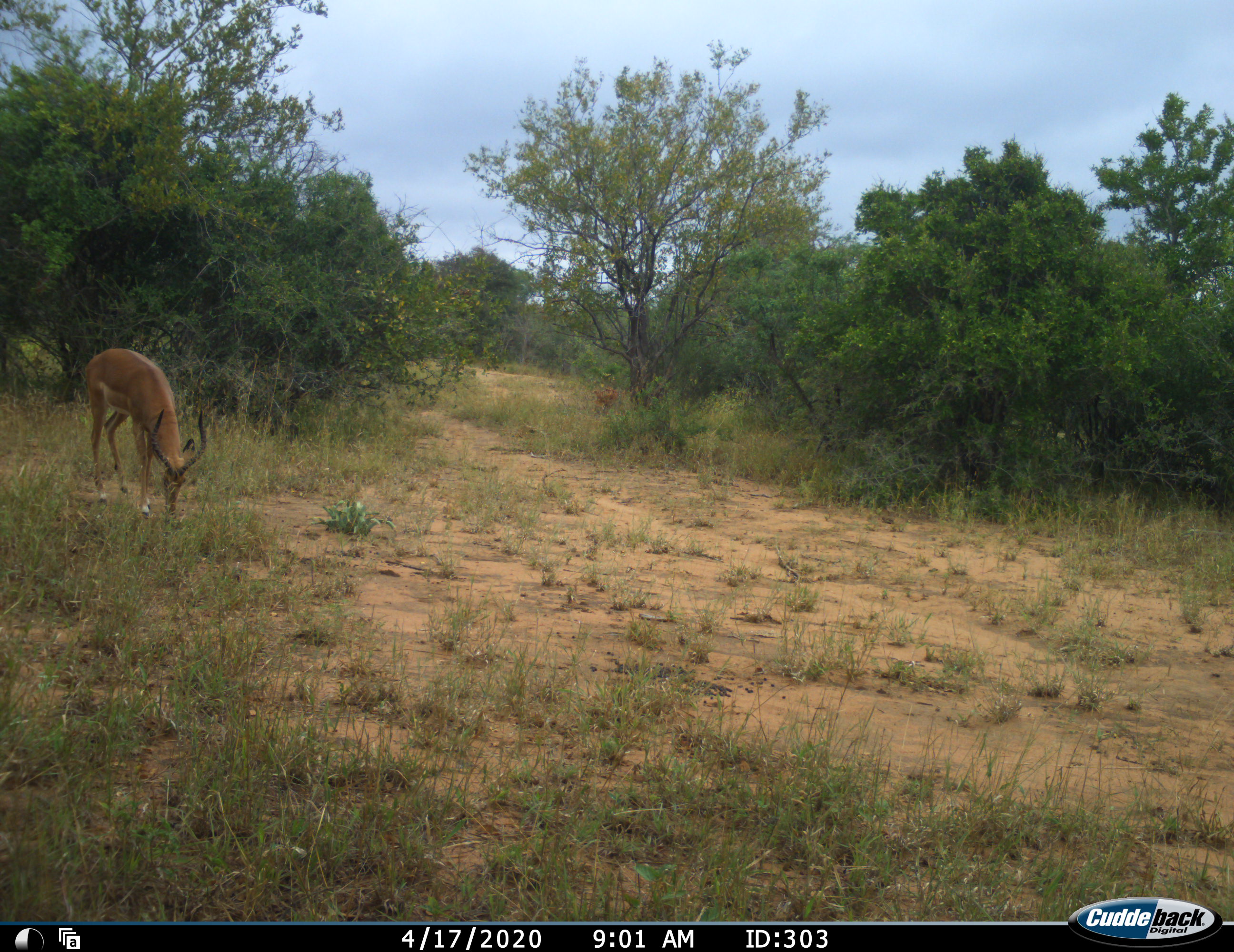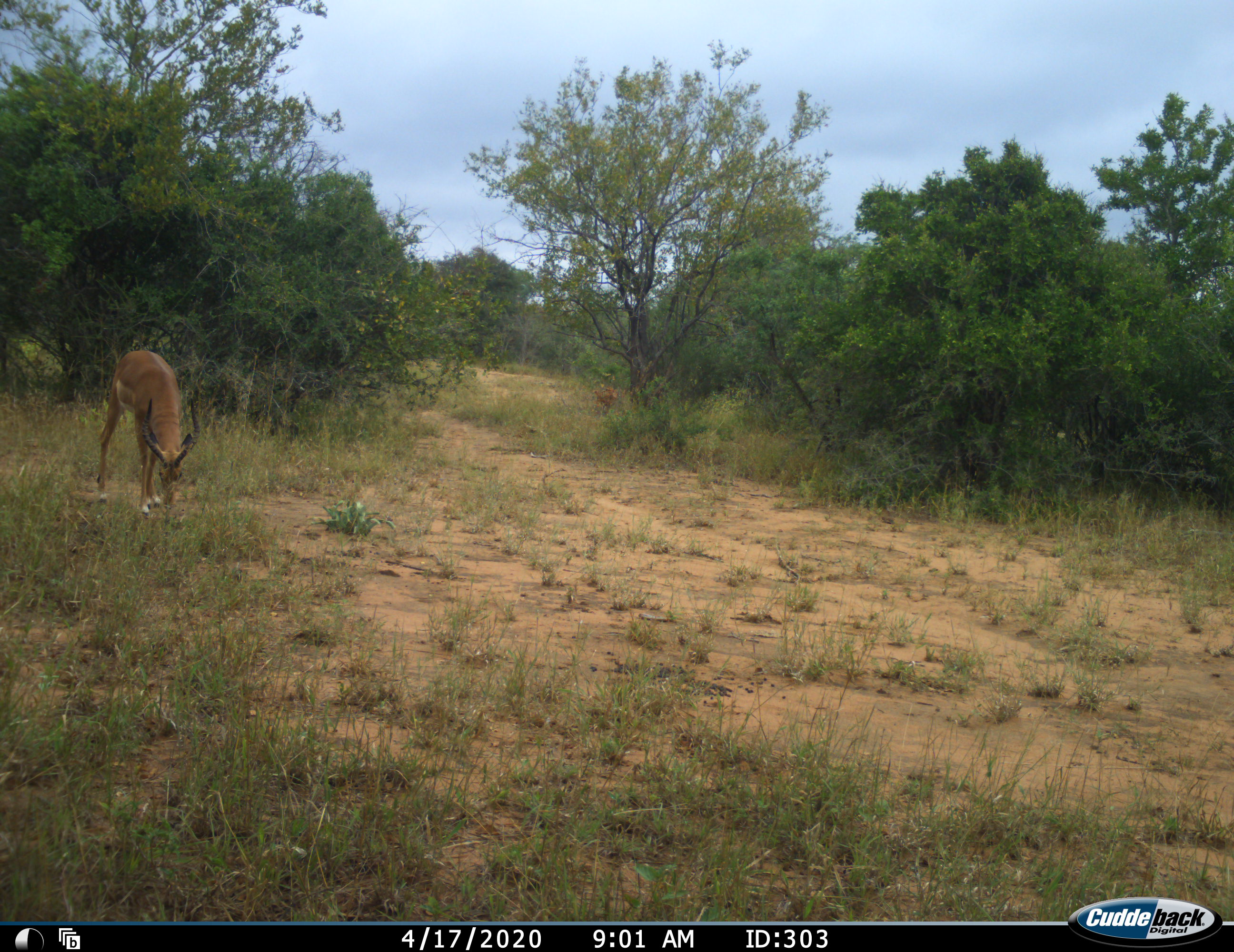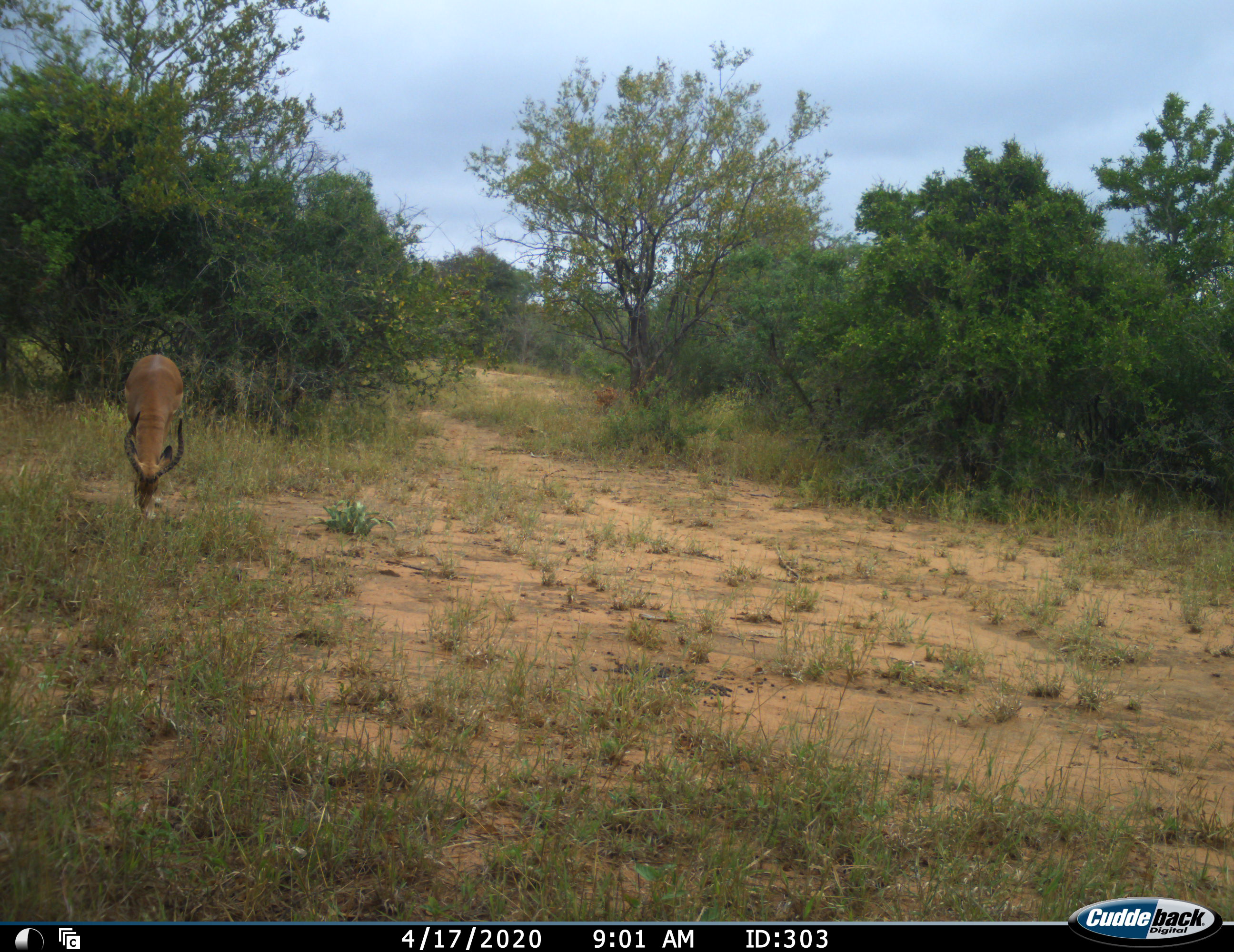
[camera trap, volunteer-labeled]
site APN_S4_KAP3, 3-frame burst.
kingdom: Animalia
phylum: Chordata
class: Mammalia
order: Artiodactyla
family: Bovidae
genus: Aepyceros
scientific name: Aepyceros melampus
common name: impala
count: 1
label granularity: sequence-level